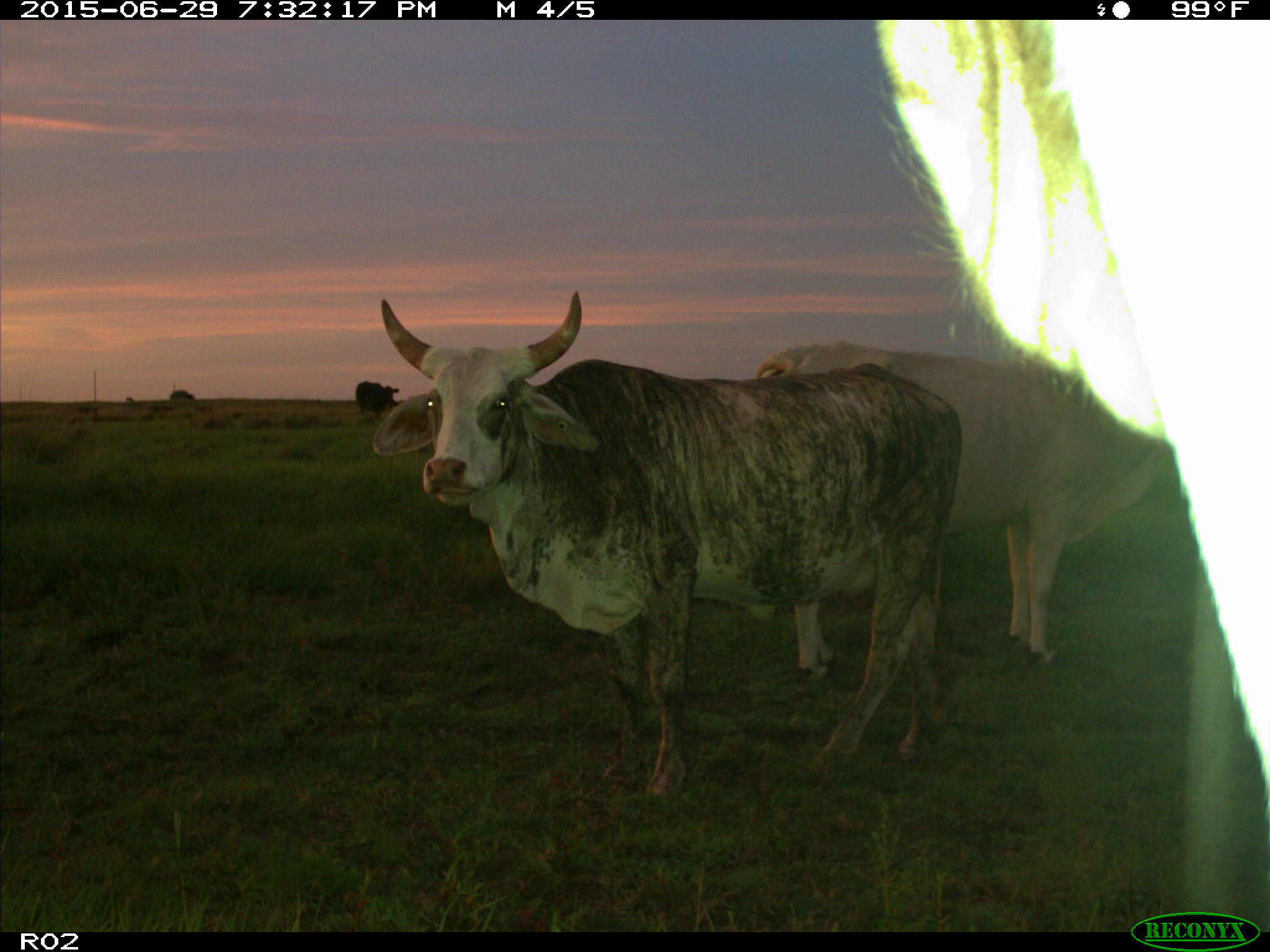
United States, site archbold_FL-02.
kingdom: Animalia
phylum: Chordata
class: Mammalia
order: Artiodactyla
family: Bovidae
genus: Bos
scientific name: Bos taurus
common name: domestic cow